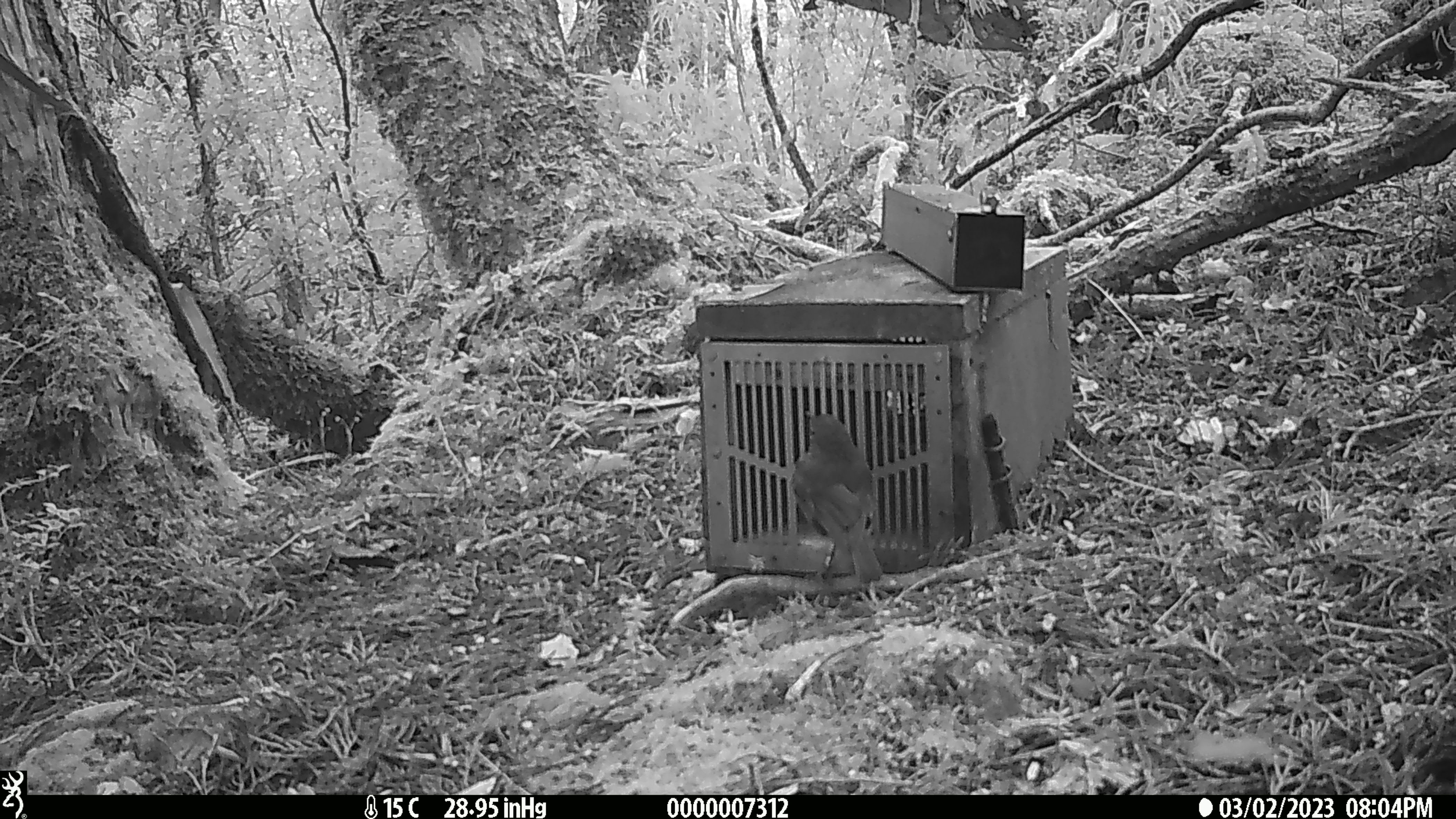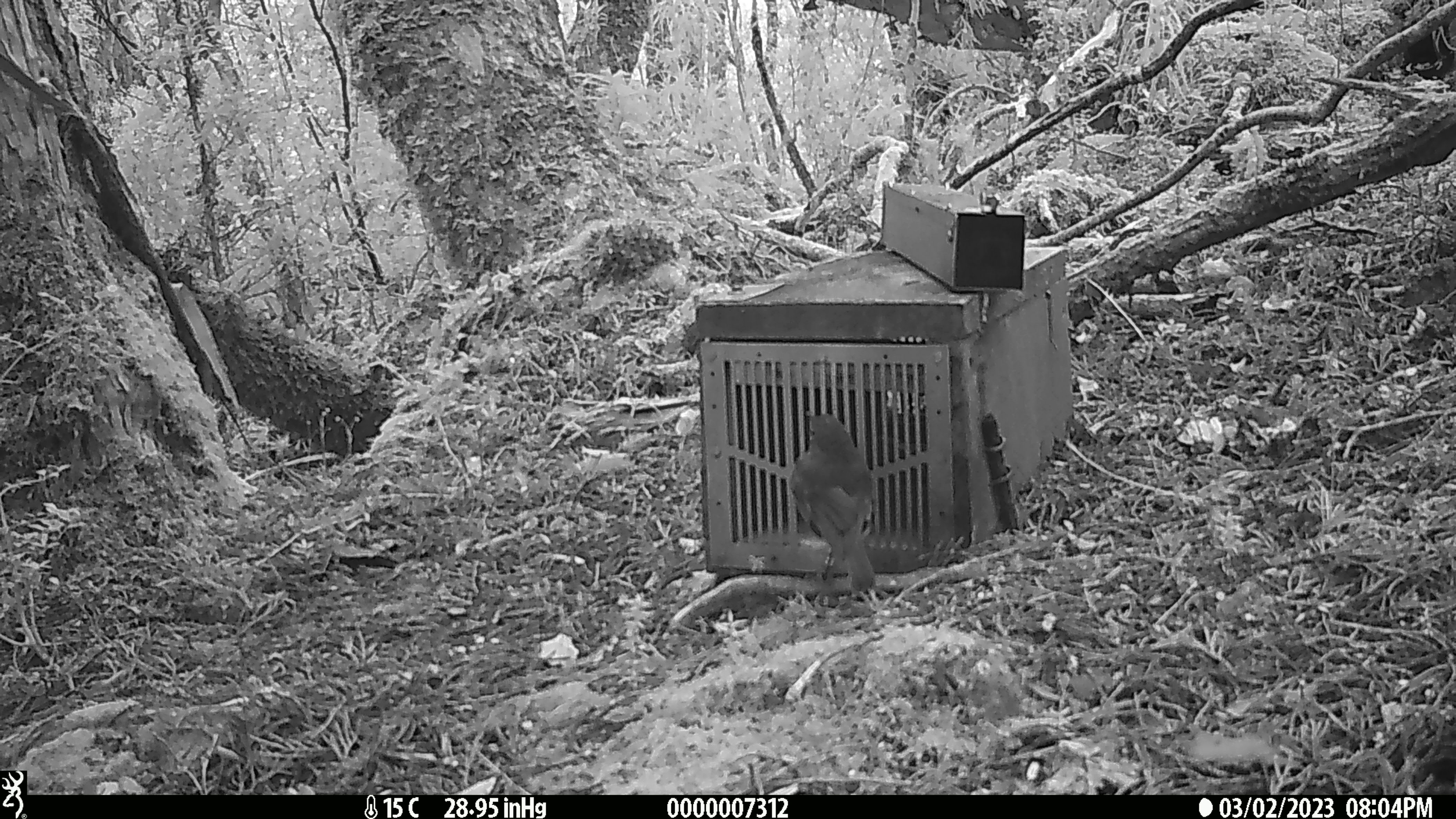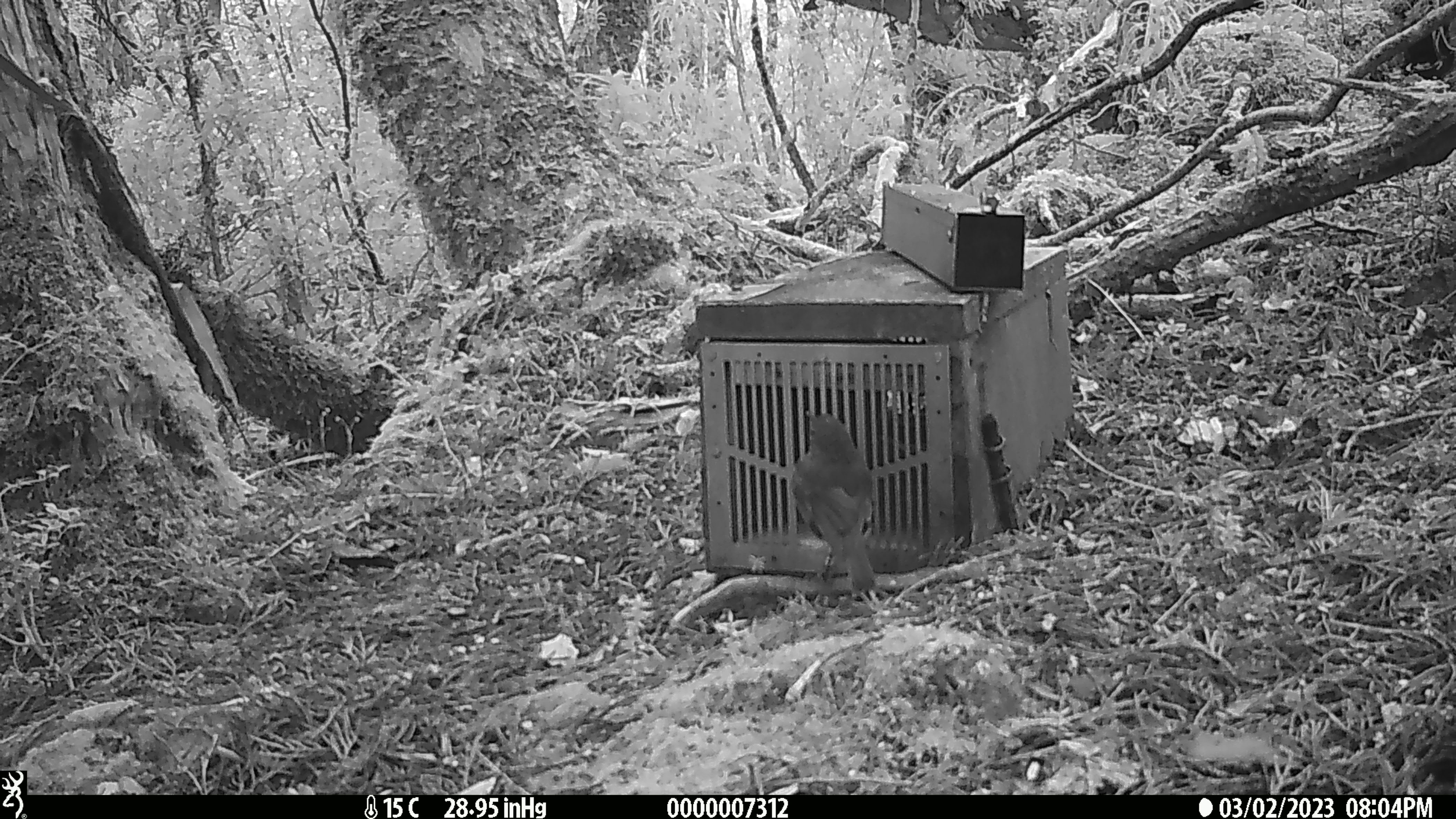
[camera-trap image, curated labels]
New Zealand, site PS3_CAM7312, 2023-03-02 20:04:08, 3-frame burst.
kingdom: Animalia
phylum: Chordata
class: Aves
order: Passeriformes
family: Petroicidae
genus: Petroica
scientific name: Petroica australis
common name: new zealand robin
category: robin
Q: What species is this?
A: Robin (new zealand robin) (Petroica australis).